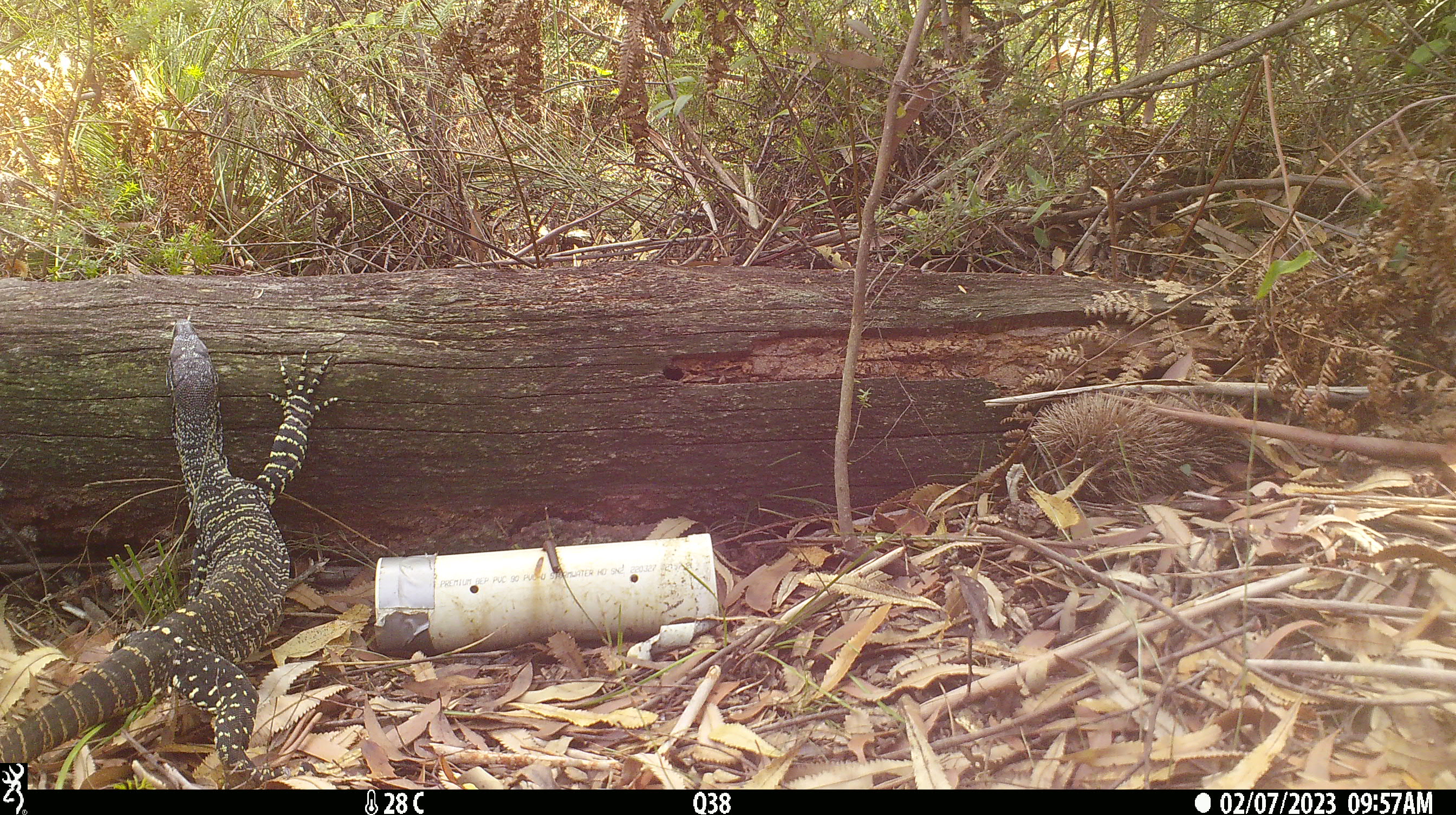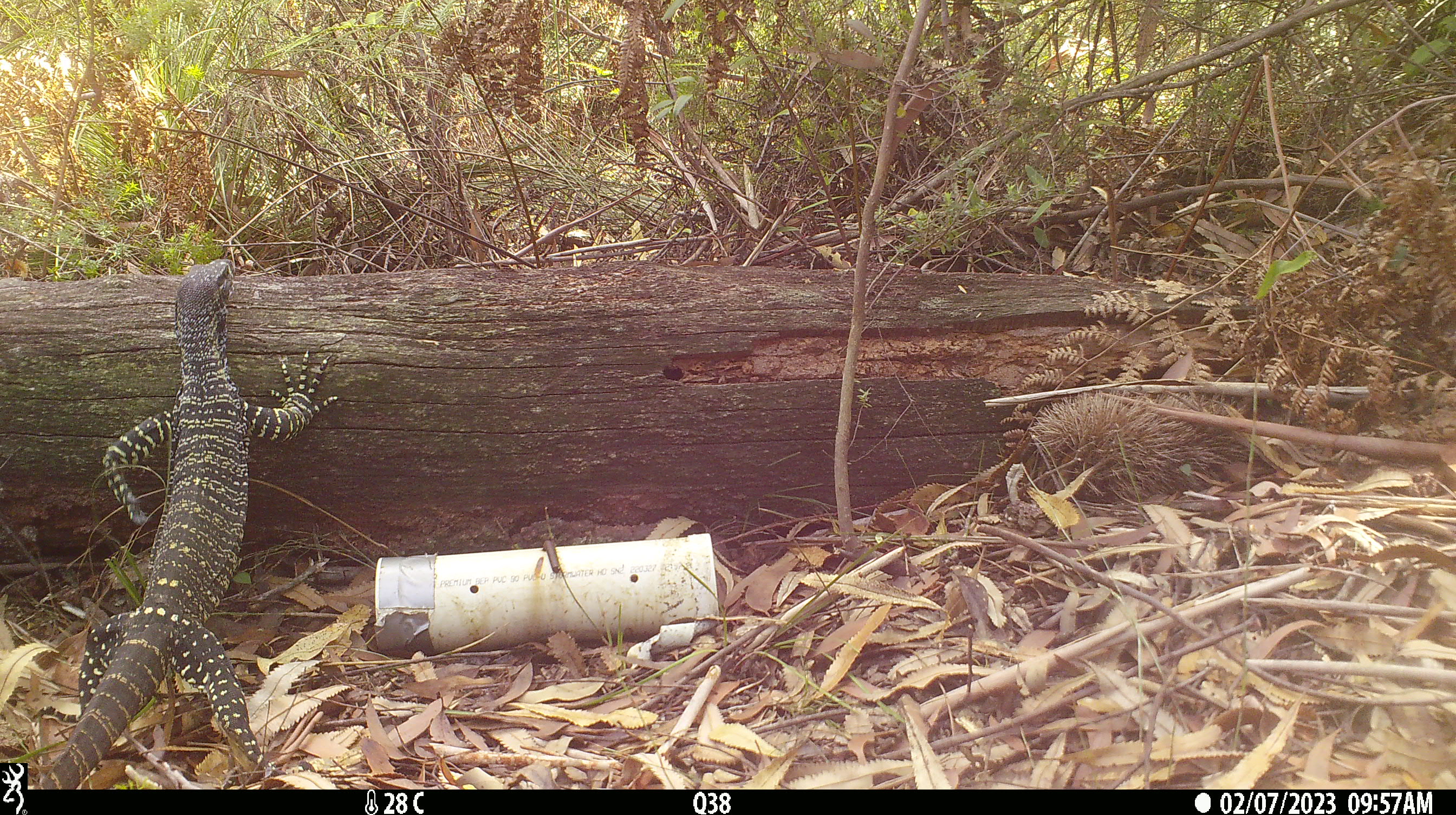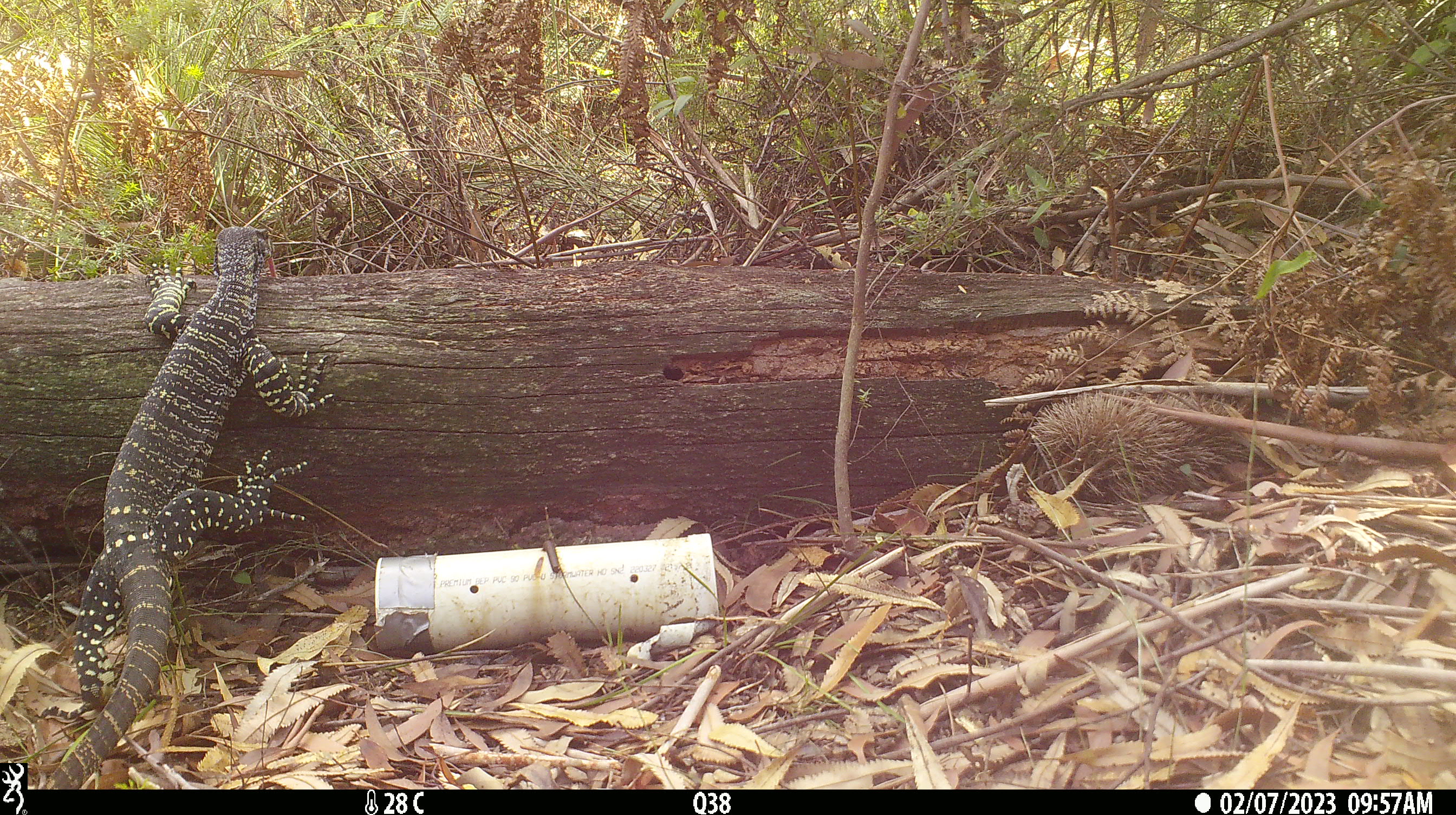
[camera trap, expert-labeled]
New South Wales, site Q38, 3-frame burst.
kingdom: Animalia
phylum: Chordata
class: Reptilia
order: Squamata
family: Varanidae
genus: Varanus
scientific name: Varanus varius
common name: lace monitor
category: goanna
Goanna (lace monitor) (Varanus varius).